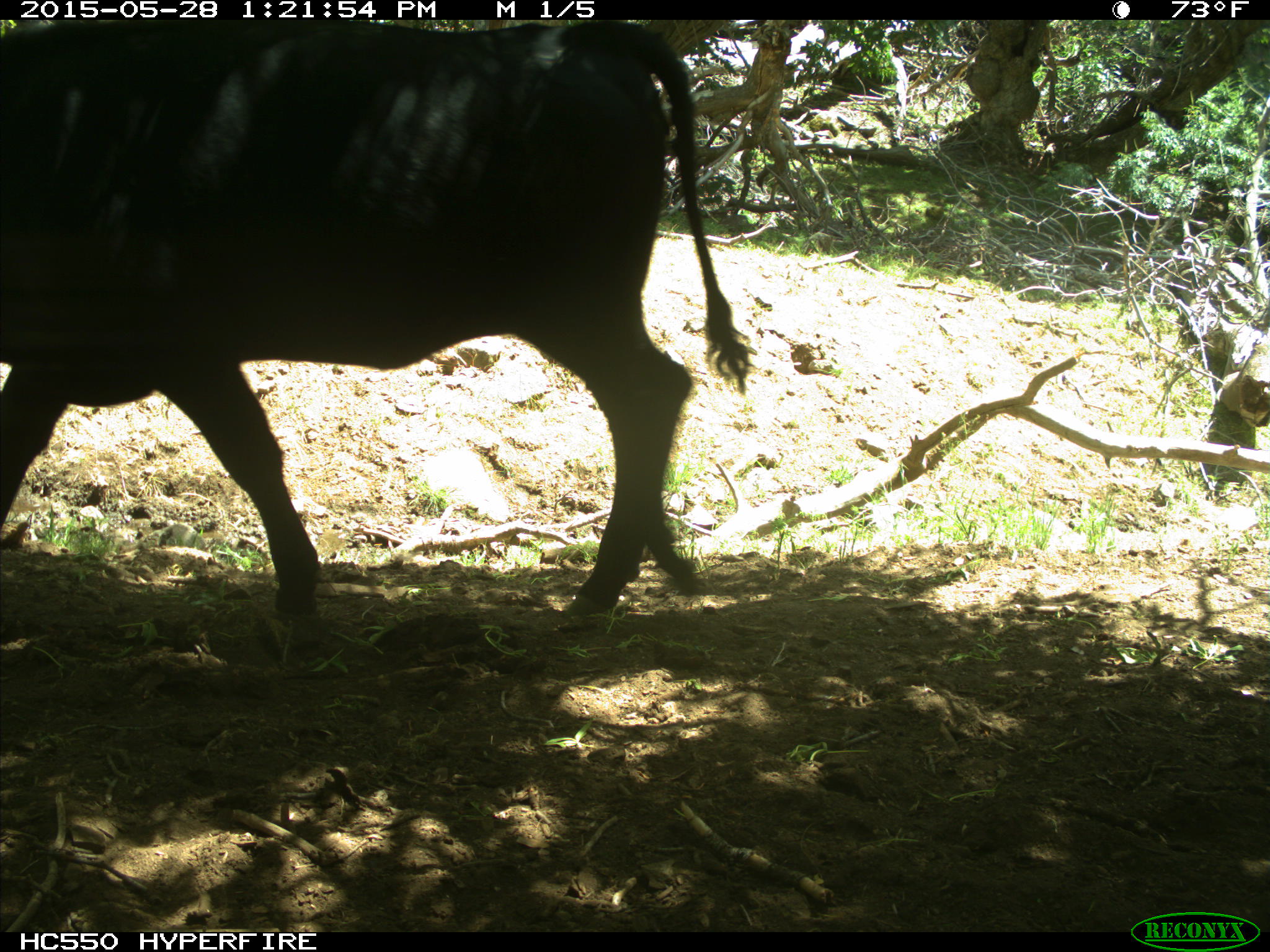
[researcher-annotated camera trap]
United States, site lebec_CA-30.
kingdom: Animalia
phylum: Chordata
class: Mammalia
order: Artiodactyla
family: Bovidae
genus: Bos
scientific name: Bos taurus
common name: domestic cow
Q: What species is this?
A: Bos taurus (domestic cow).